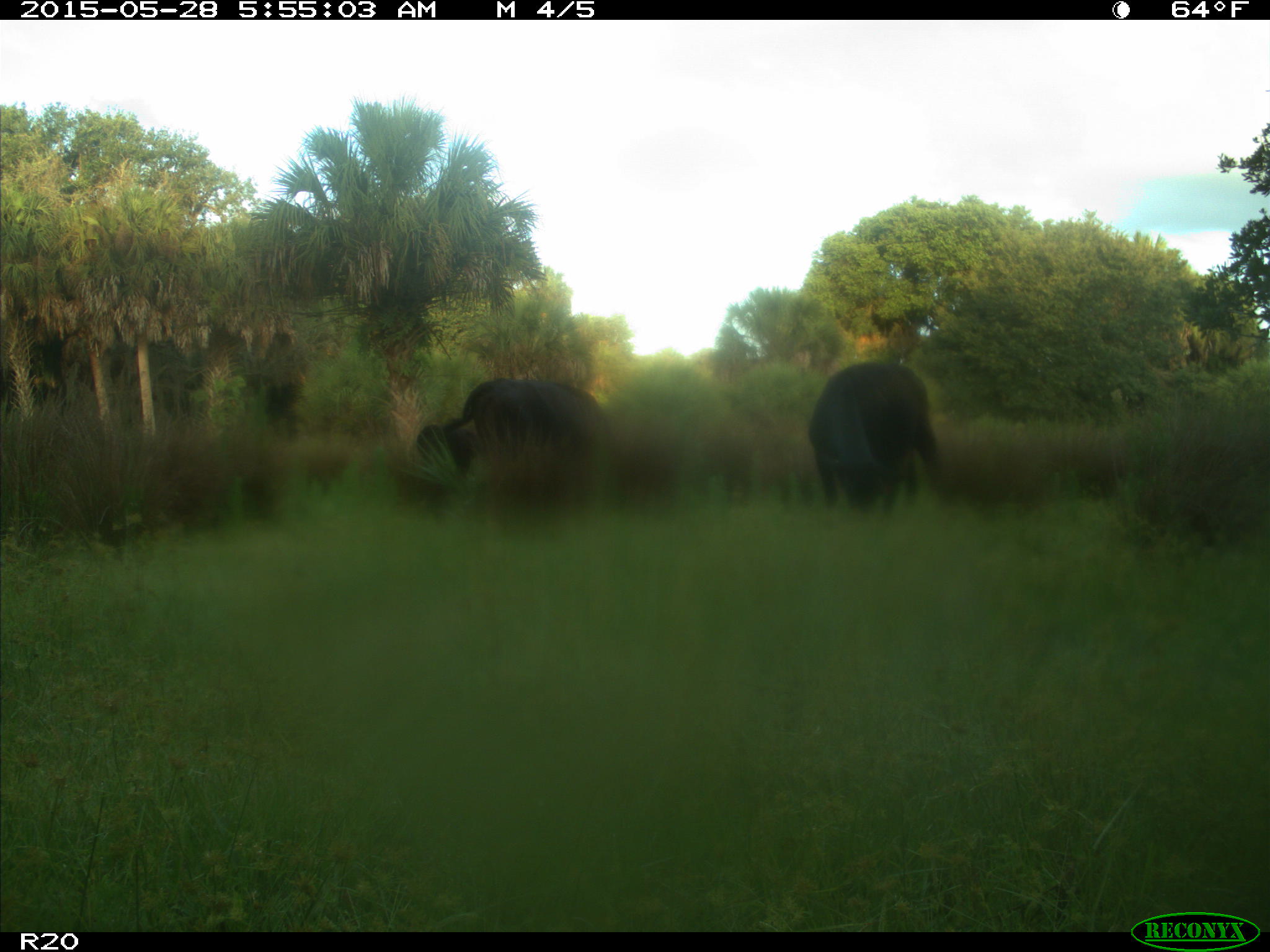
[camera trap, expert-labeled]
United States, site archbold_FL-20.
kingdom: Animalia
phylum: Chordata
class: Mammalia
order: Artiodactyla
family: Bovidae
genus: Bos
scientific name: Bos taurus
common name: domestic cow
Bos taurus (domestic cow).